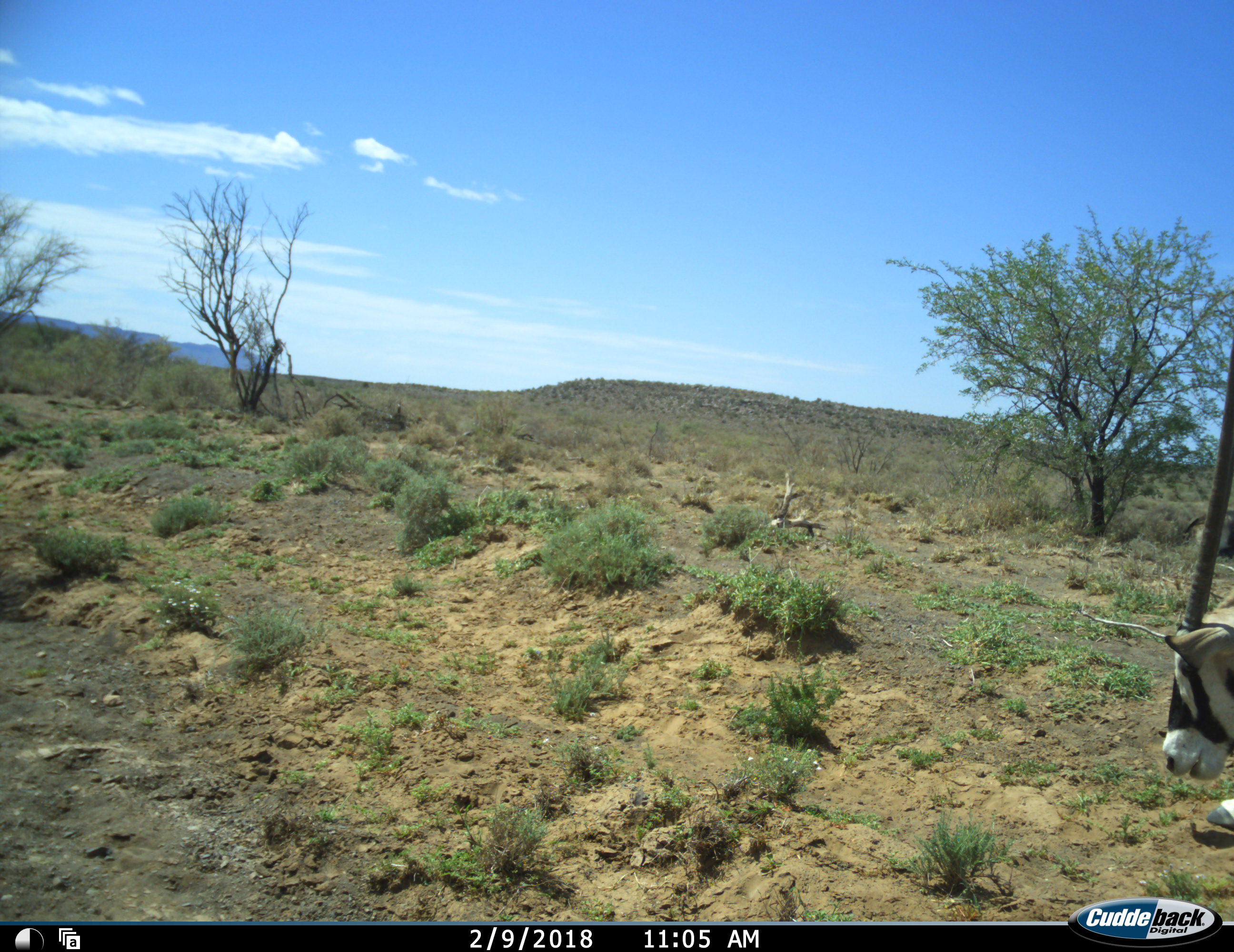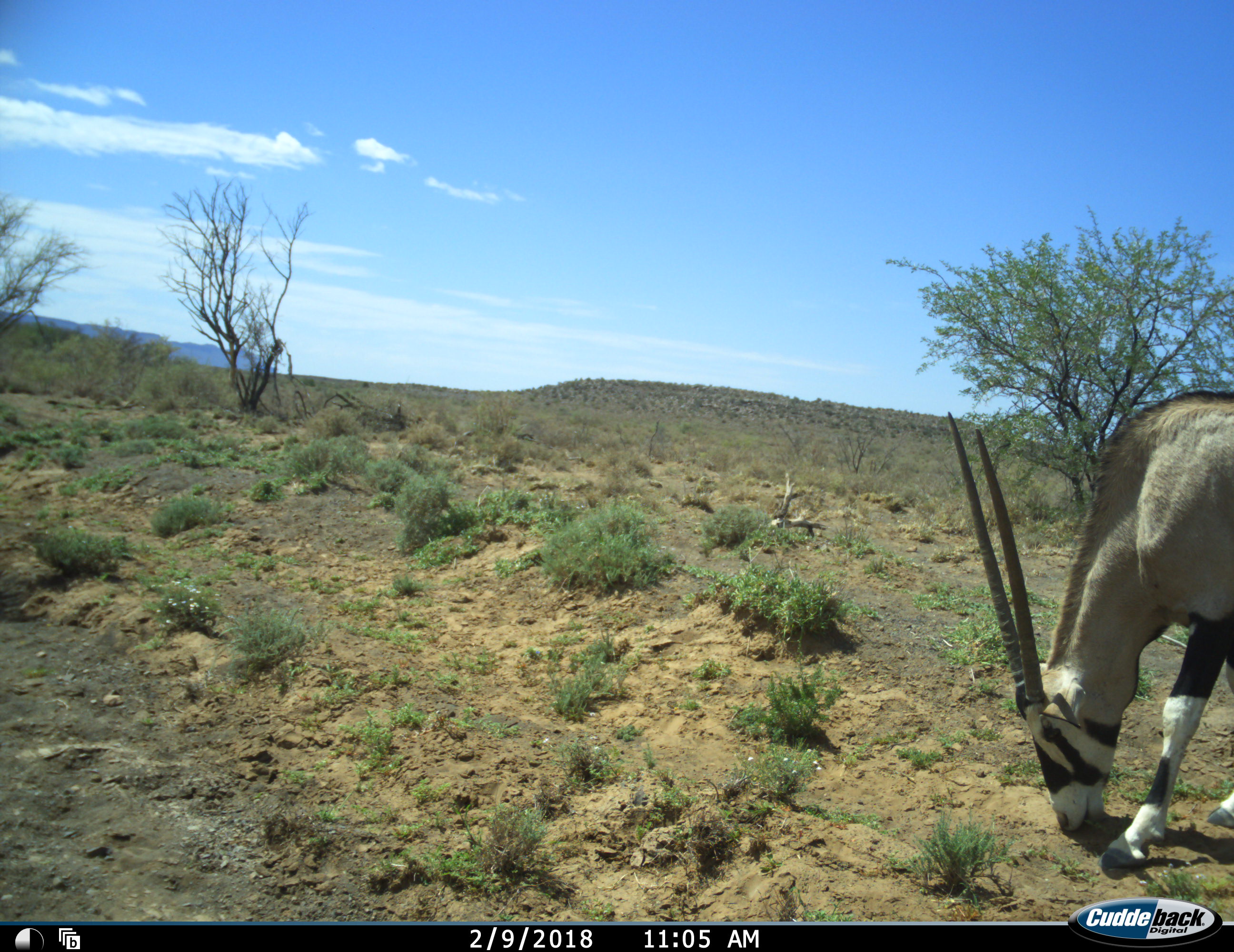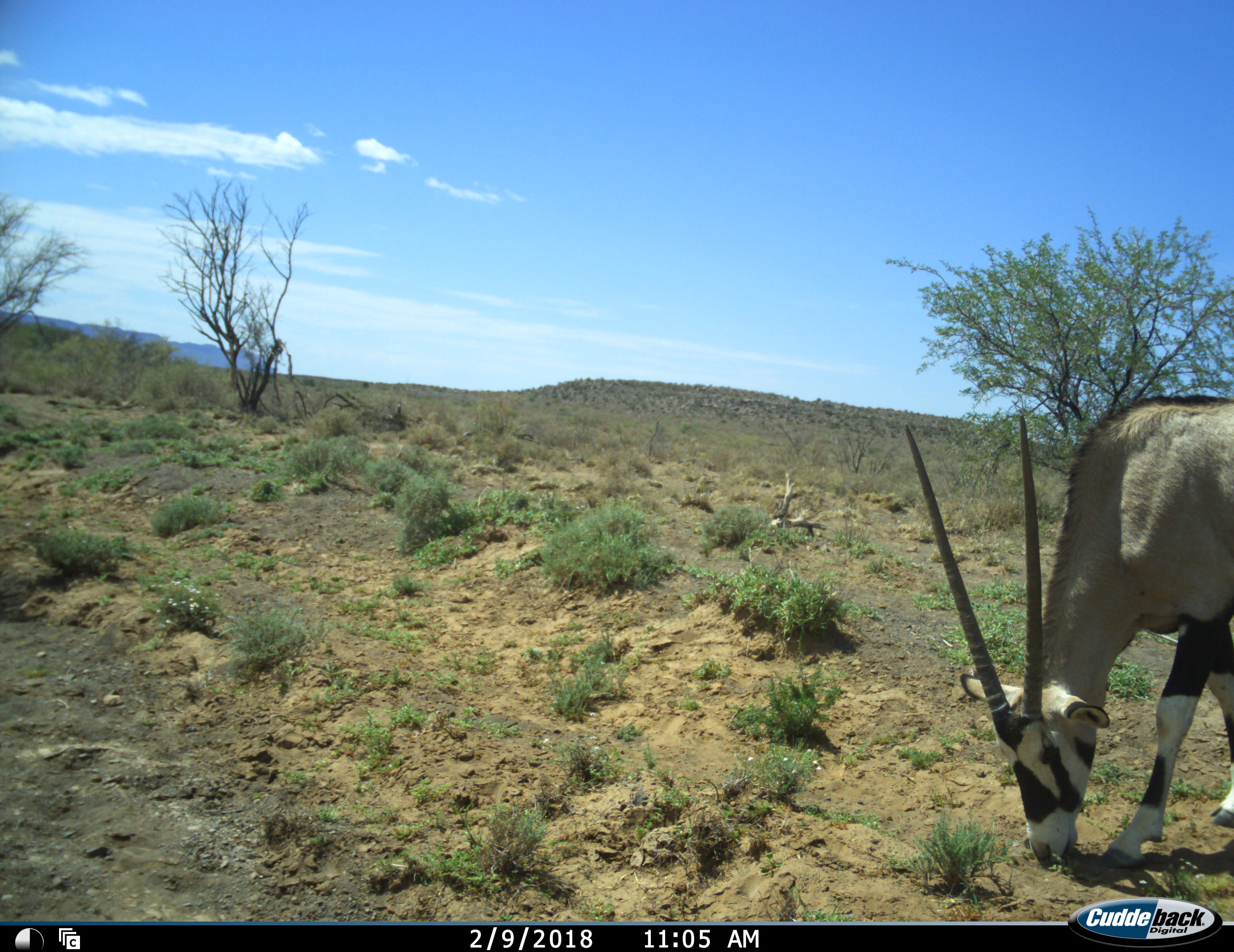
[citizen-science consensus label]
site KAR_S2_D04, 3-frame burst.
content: unidentified animal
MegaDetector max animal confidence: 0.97